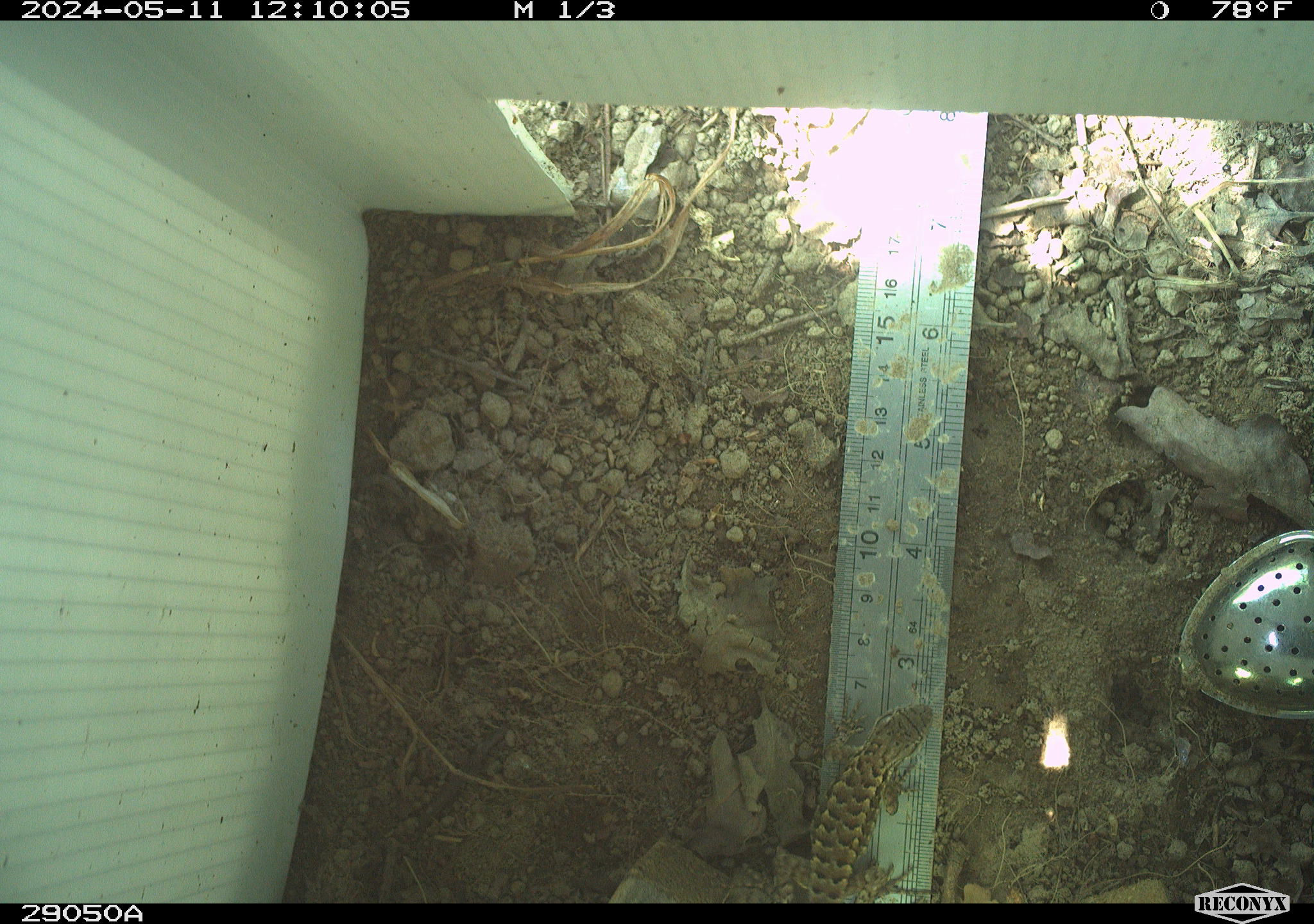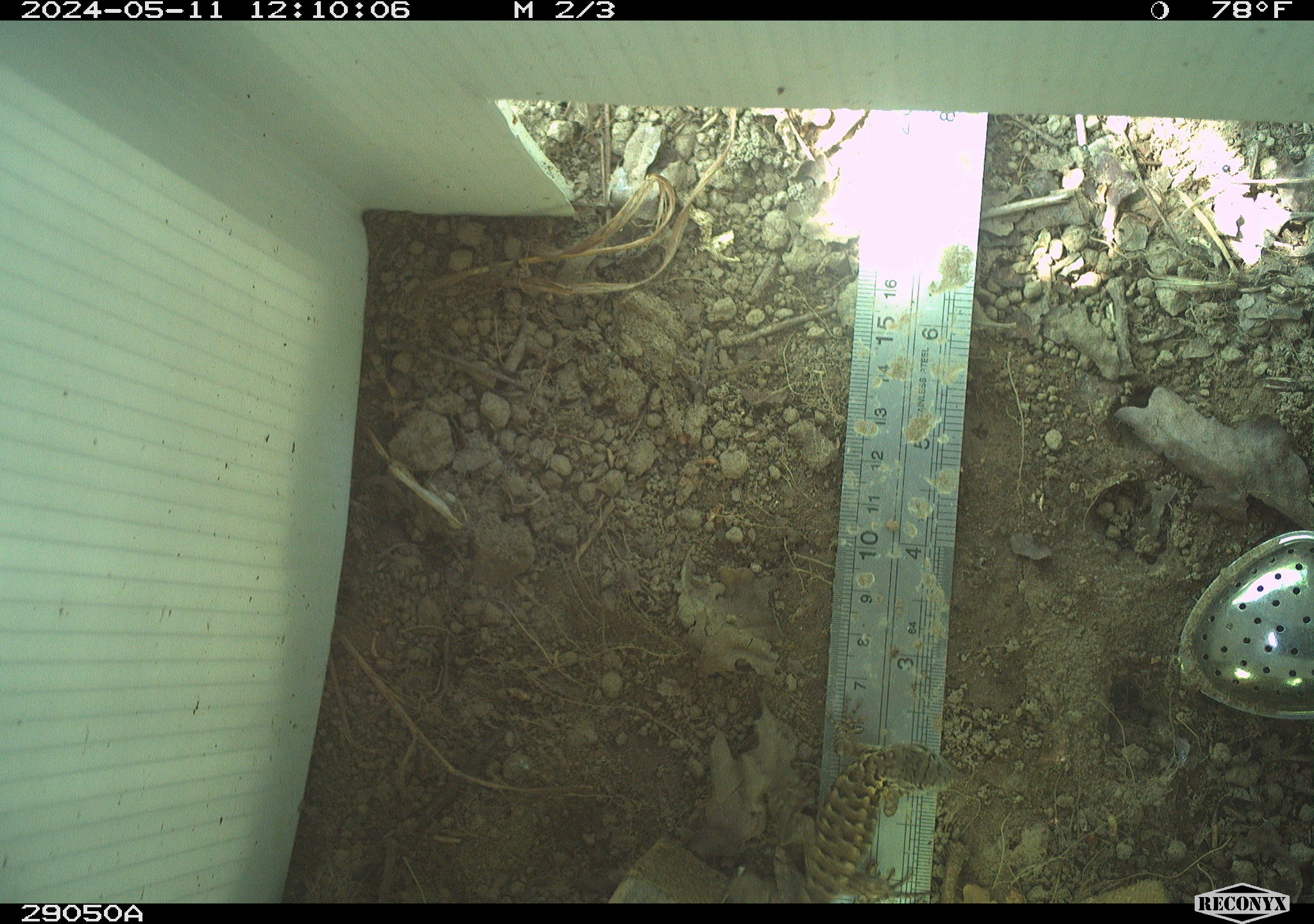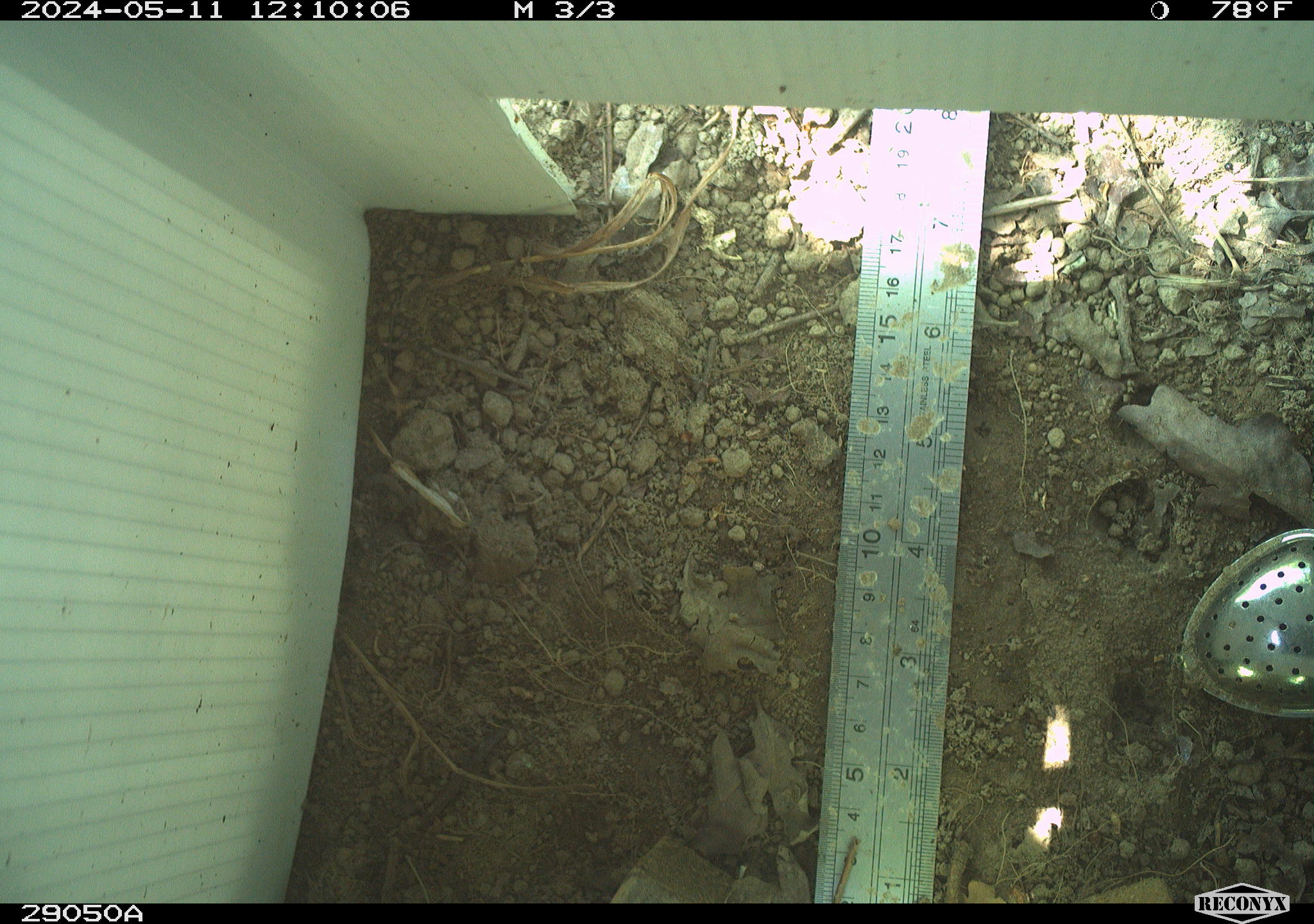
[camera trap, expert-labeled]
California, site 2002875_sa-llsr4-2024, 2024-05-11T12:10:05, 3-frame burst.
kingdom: Animalia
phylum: Chordata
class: Reptilia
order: Squamata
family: Phrynosomatidae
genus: Sceloporus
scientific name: Sceloporus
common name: spiny lizards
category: sceloporus species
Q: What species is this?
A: Sceloporus species (spiny lizards) (Sceloporus).